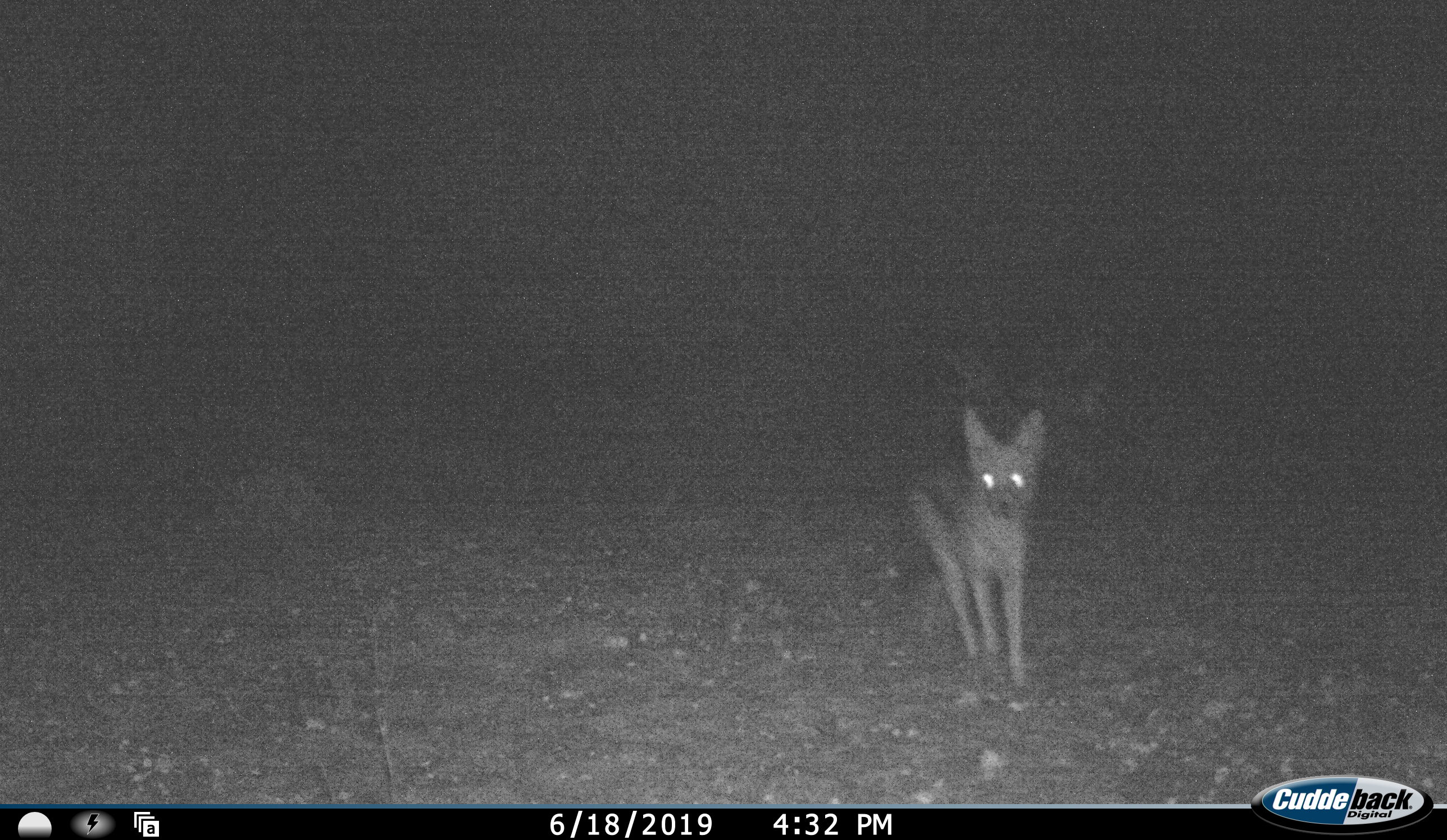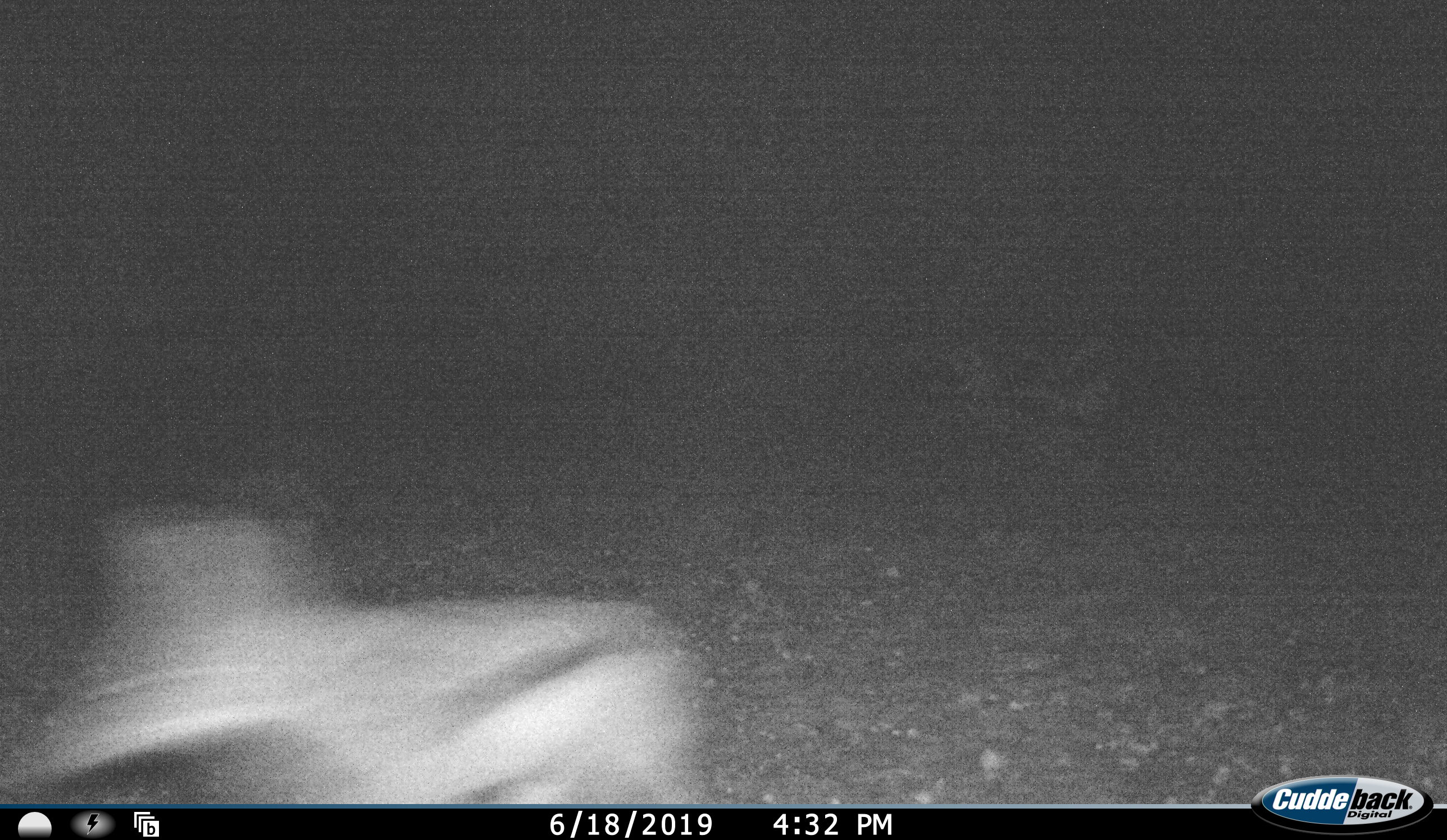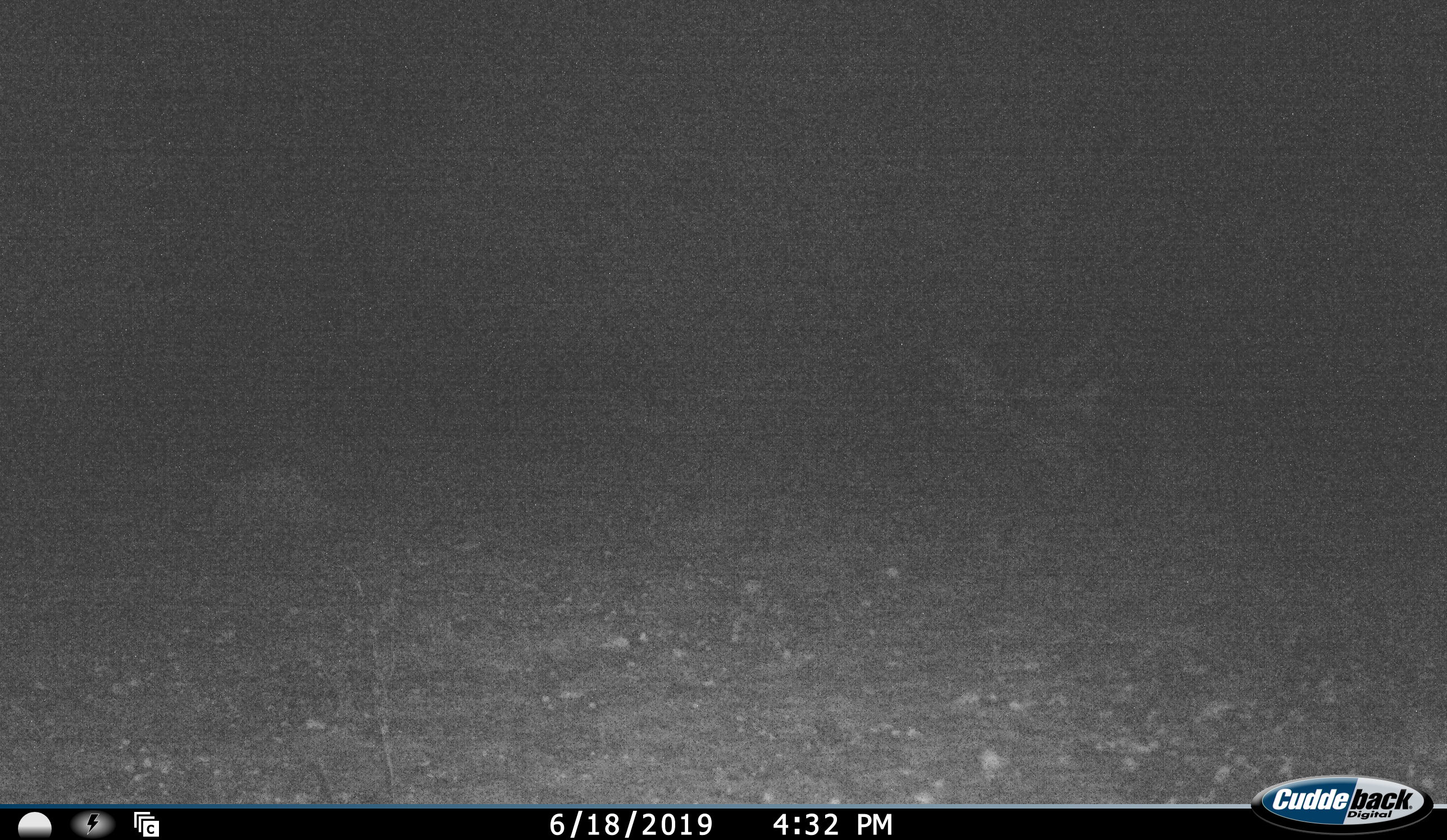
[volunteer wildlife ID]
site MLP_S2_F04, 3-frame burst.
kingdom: Animalia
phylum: Chordata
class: Mammalia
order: Carnivora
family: Canidae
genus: Lupulella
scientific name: Lupulella mesomelas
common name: black-backed jackal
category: jackalblackbacked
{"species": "jackalblackbacked (black-backed jackal) (Lupulella mesomelas)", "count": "1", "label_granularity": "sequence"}